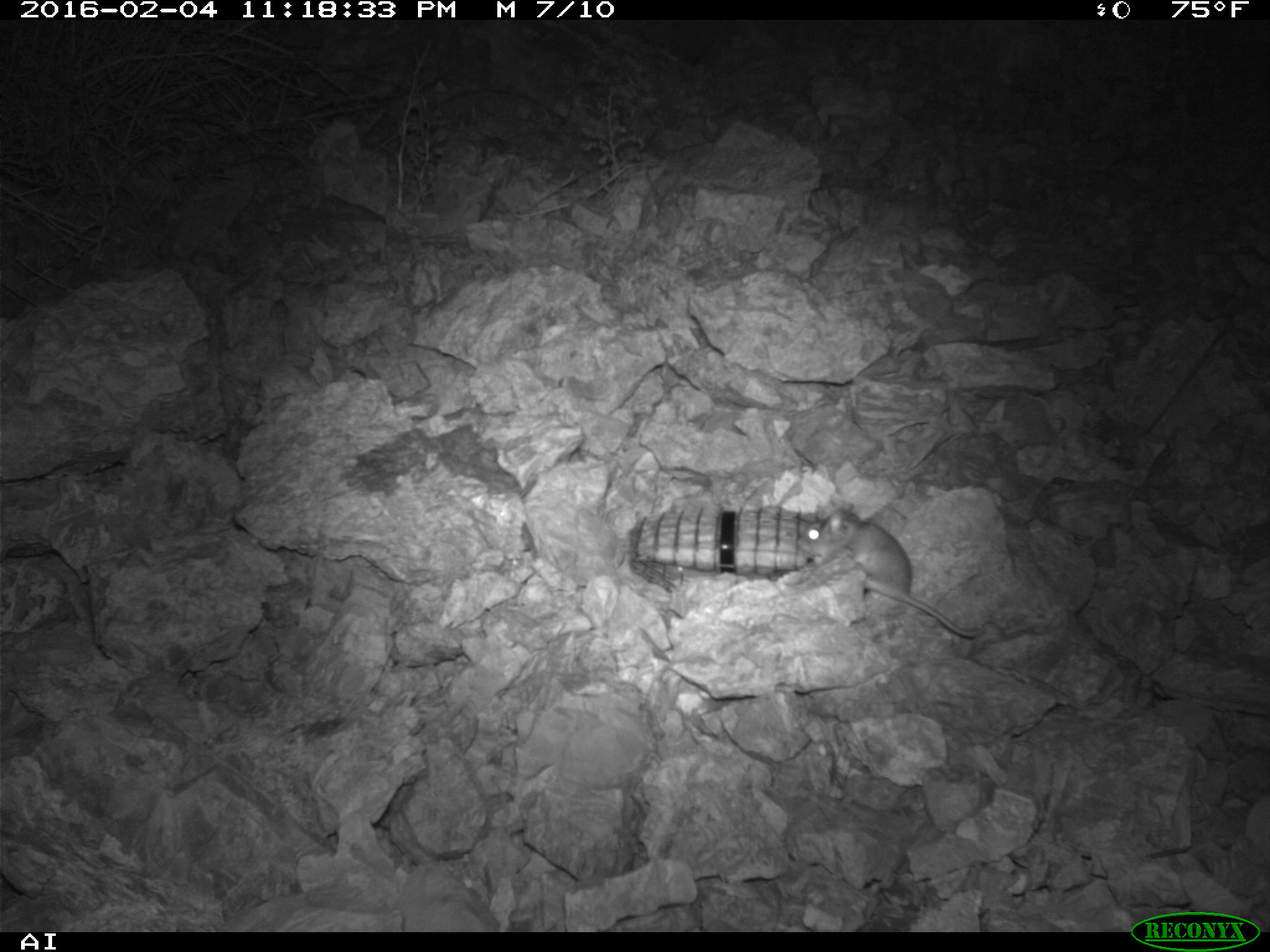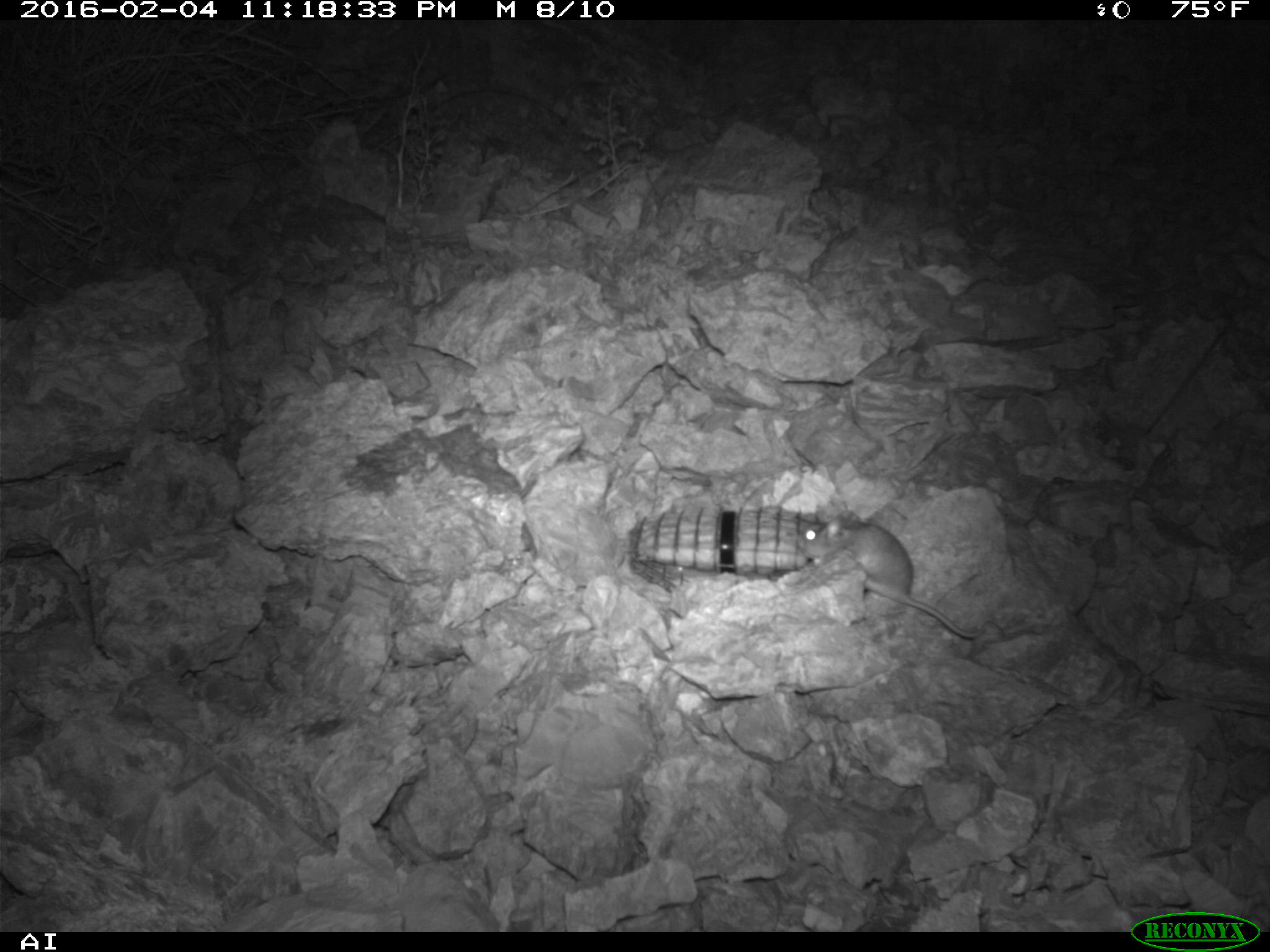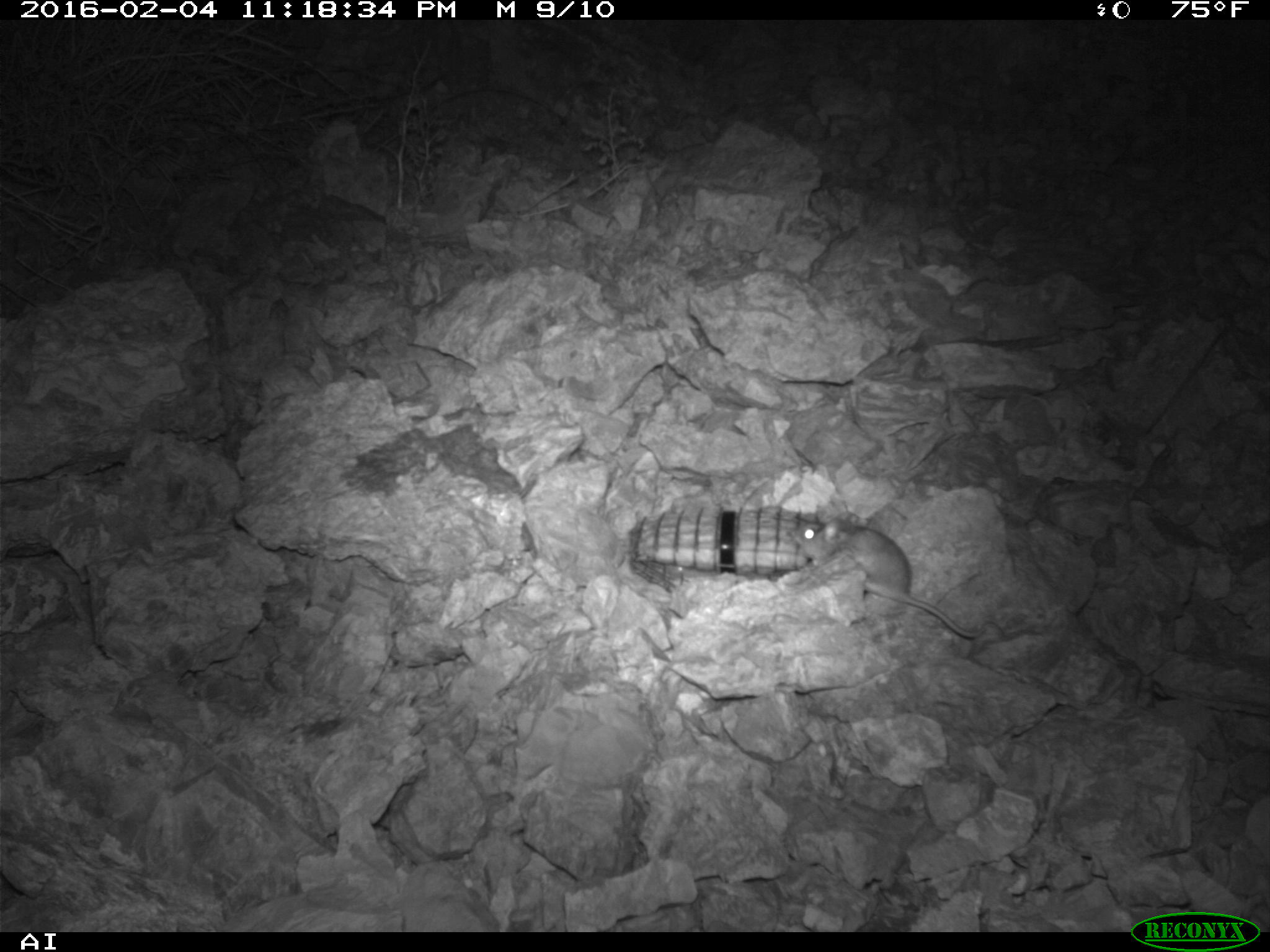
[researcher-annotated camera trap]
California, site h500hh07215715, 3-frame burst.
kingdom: Animalia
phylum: Chordata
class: Mammalia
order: Rodentia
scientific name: Rodentia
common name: rodent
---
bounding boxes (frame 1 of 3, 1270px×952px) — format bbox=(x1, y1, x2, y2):
rodent: bbox=(796, 506, 987, 638)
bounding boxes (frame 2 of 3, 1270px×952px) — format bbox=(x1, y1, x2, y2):
rodent: bbox=(799, 509, 984, 637)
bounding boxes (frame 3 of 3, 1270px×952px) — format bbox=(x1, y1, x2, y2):
rodent: bbox=(791, 511, 1005, 637)